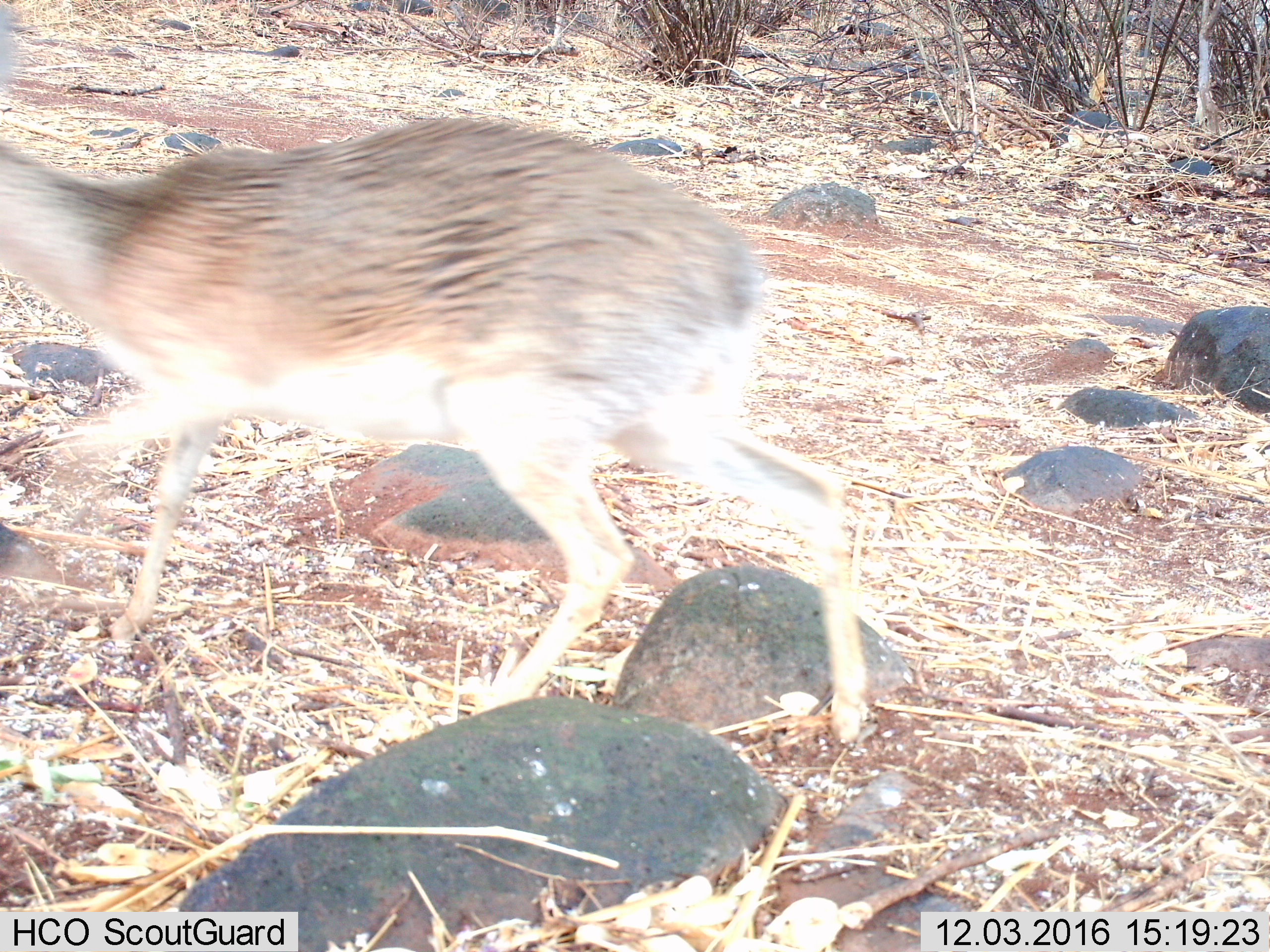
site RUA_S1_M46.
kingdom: Animalia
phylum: Chordata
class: Mammalia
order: Artiodactyla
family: Bovidae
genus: Madoqua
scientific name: Madoqua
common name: dik-dik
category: dikdik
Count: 1.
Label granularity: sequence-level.